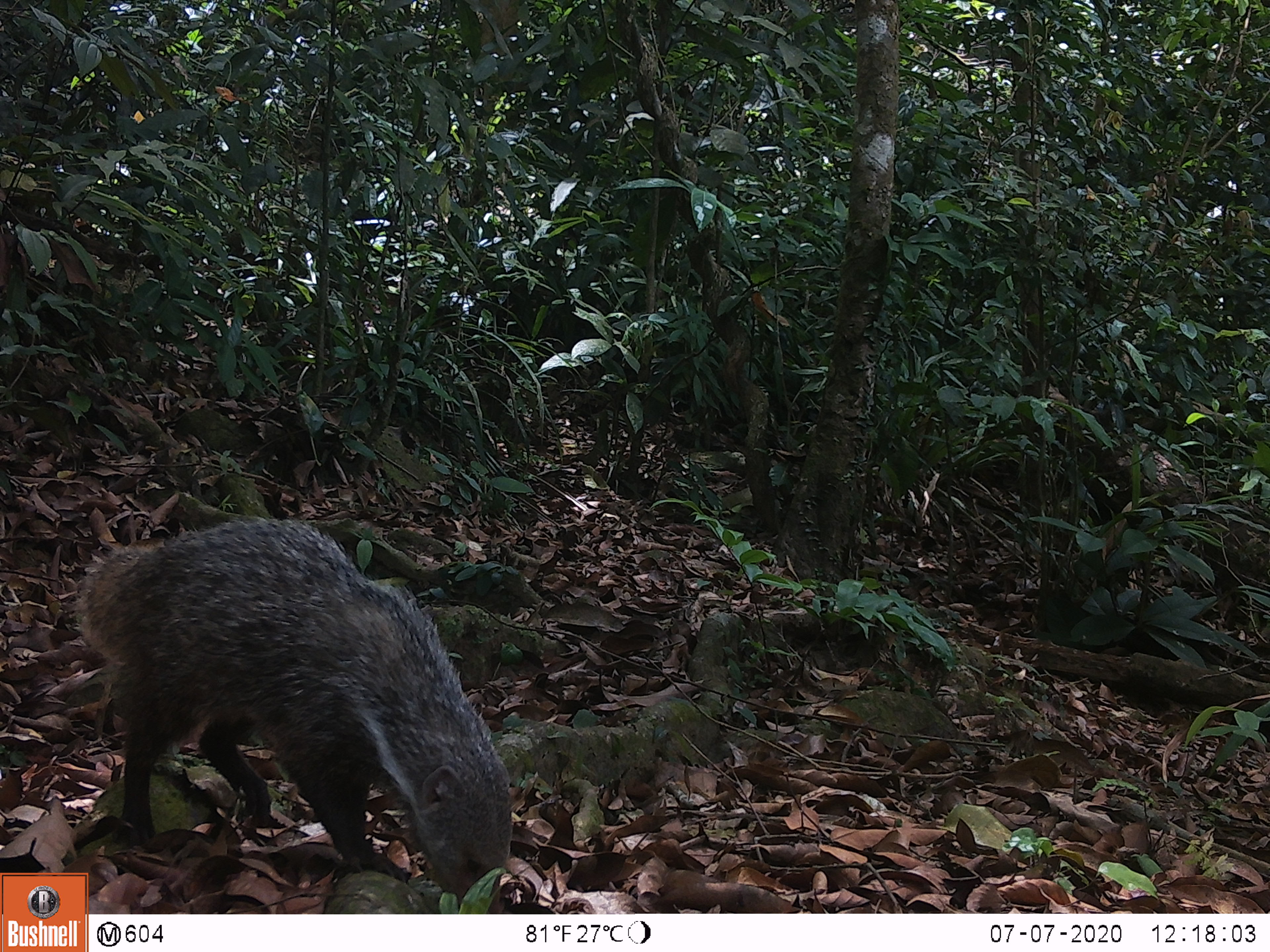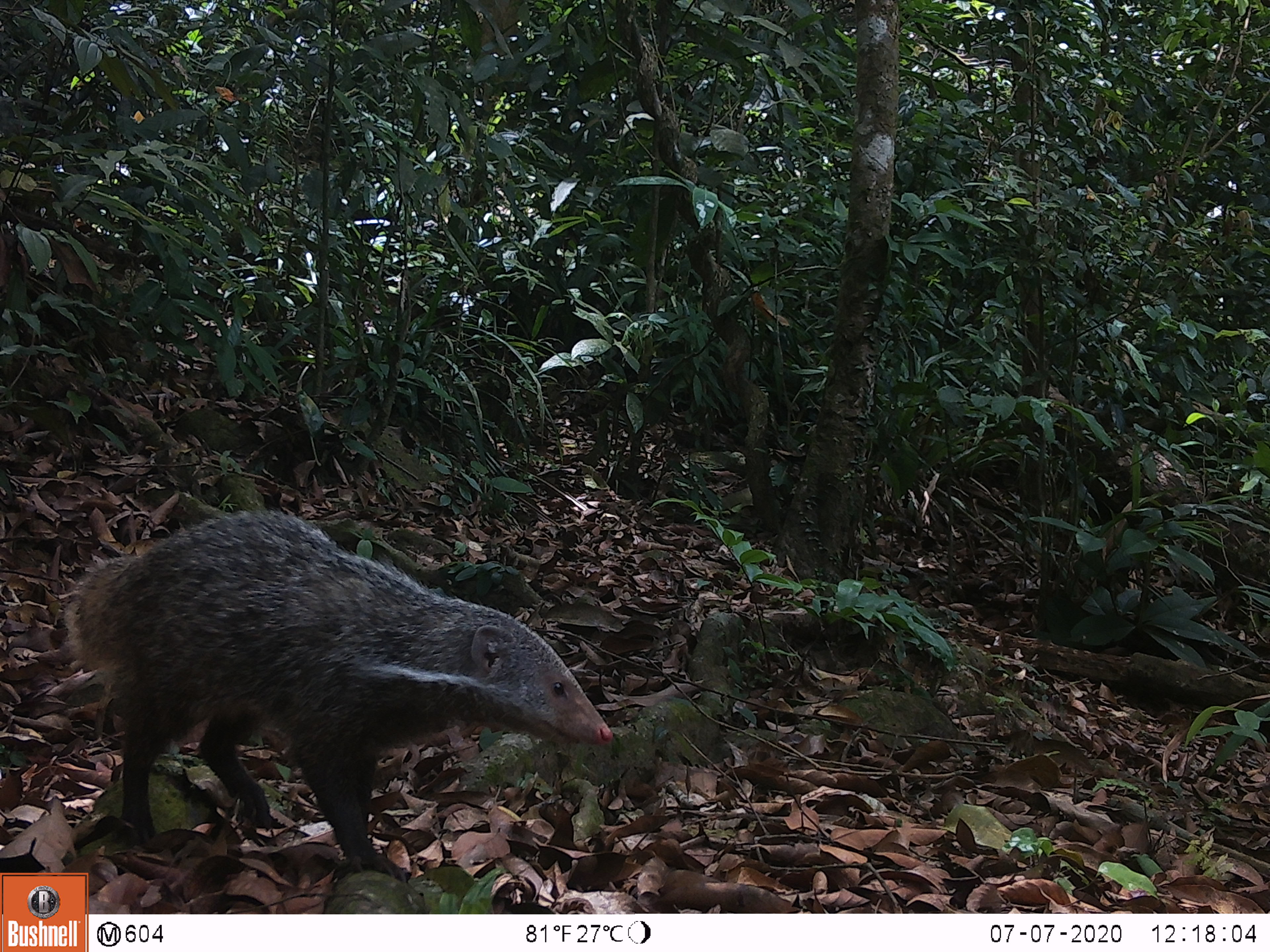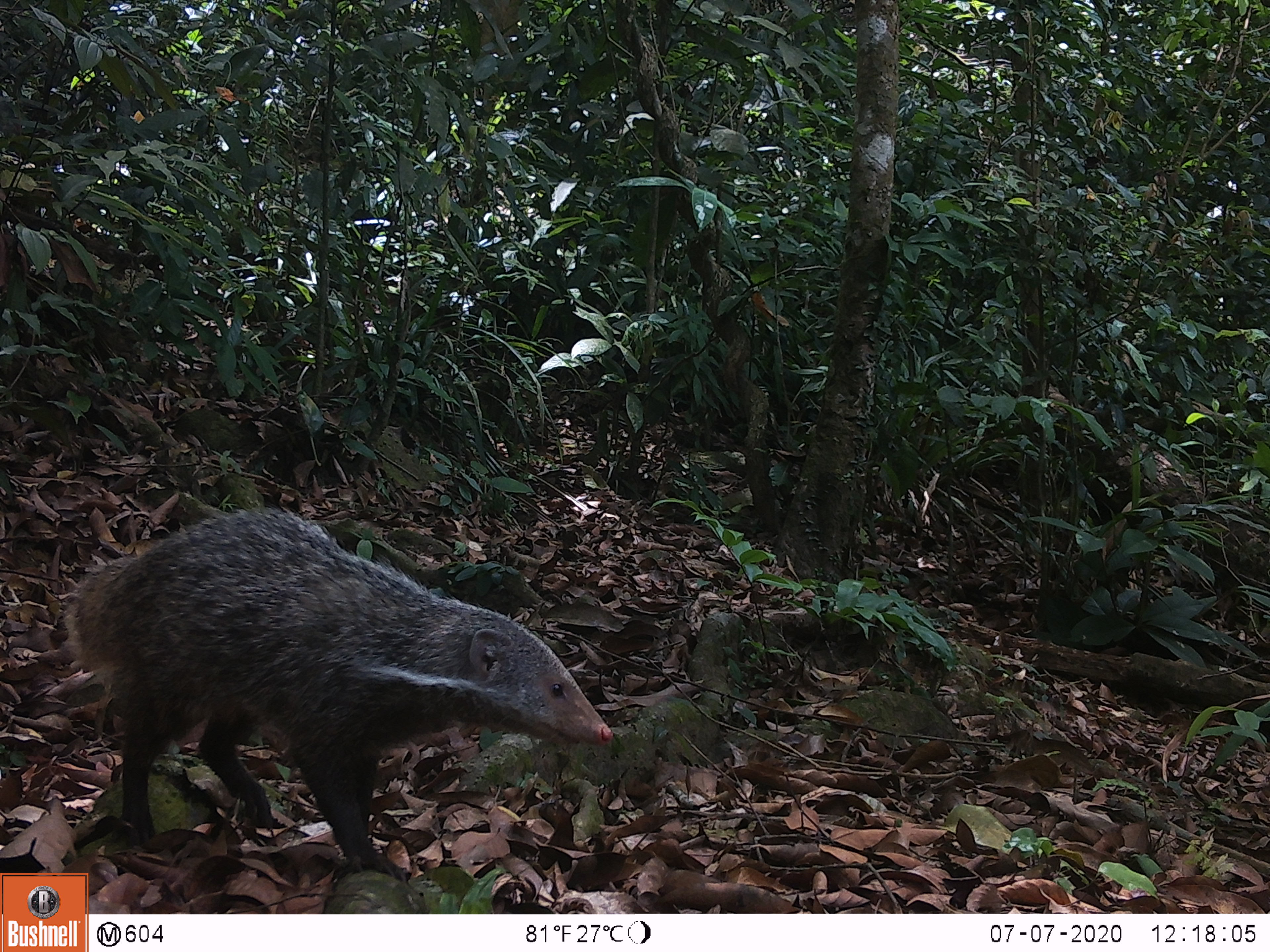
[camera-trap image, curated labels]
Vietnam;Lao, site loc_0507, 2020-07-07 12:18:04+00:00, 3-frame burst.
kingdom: Animalia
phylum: Chordata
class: Mammalia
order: Carnivora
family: Herpestidae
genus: Urva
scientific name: Urva urva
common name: crab-eating mongoose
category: crab eating mongoose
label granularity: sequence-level